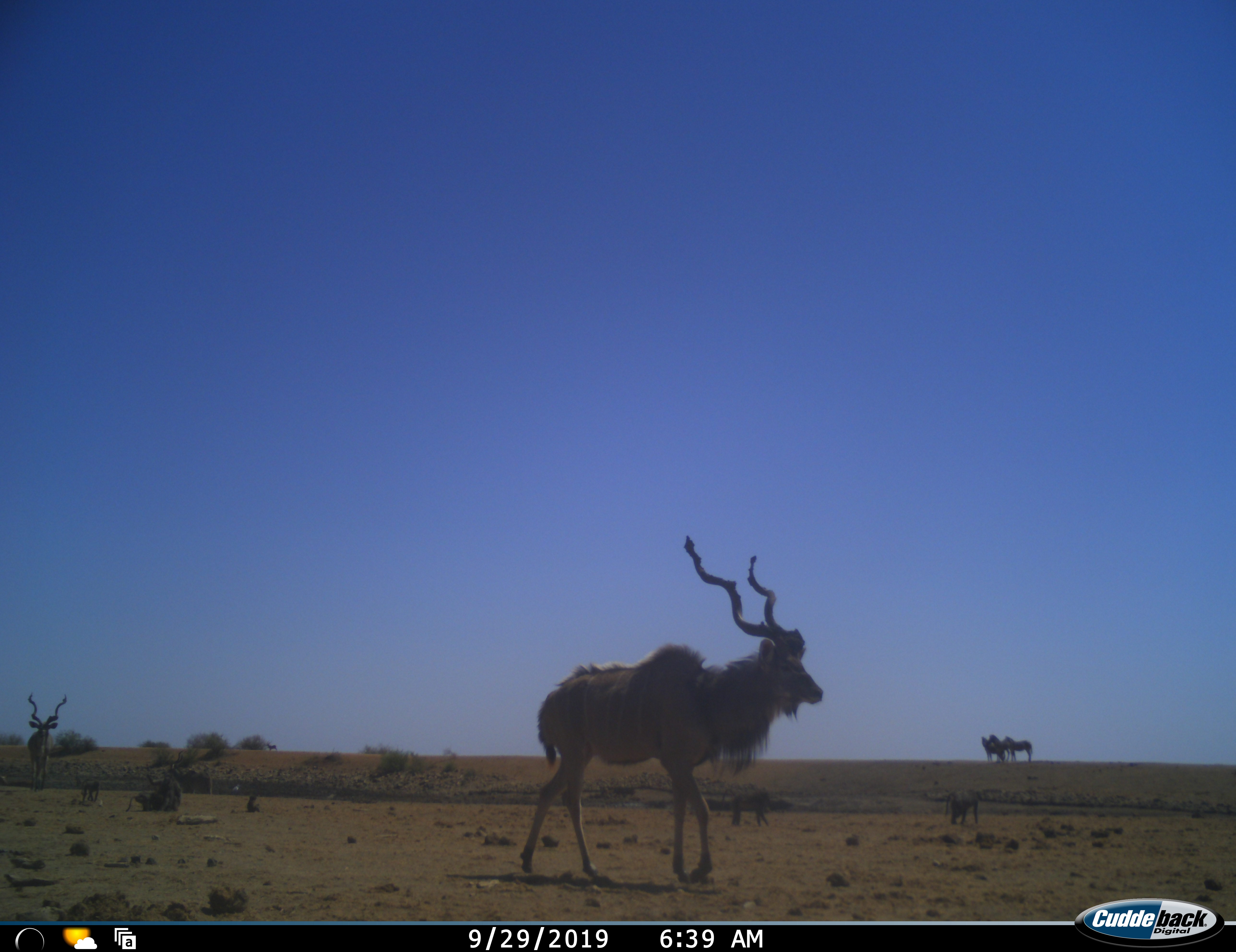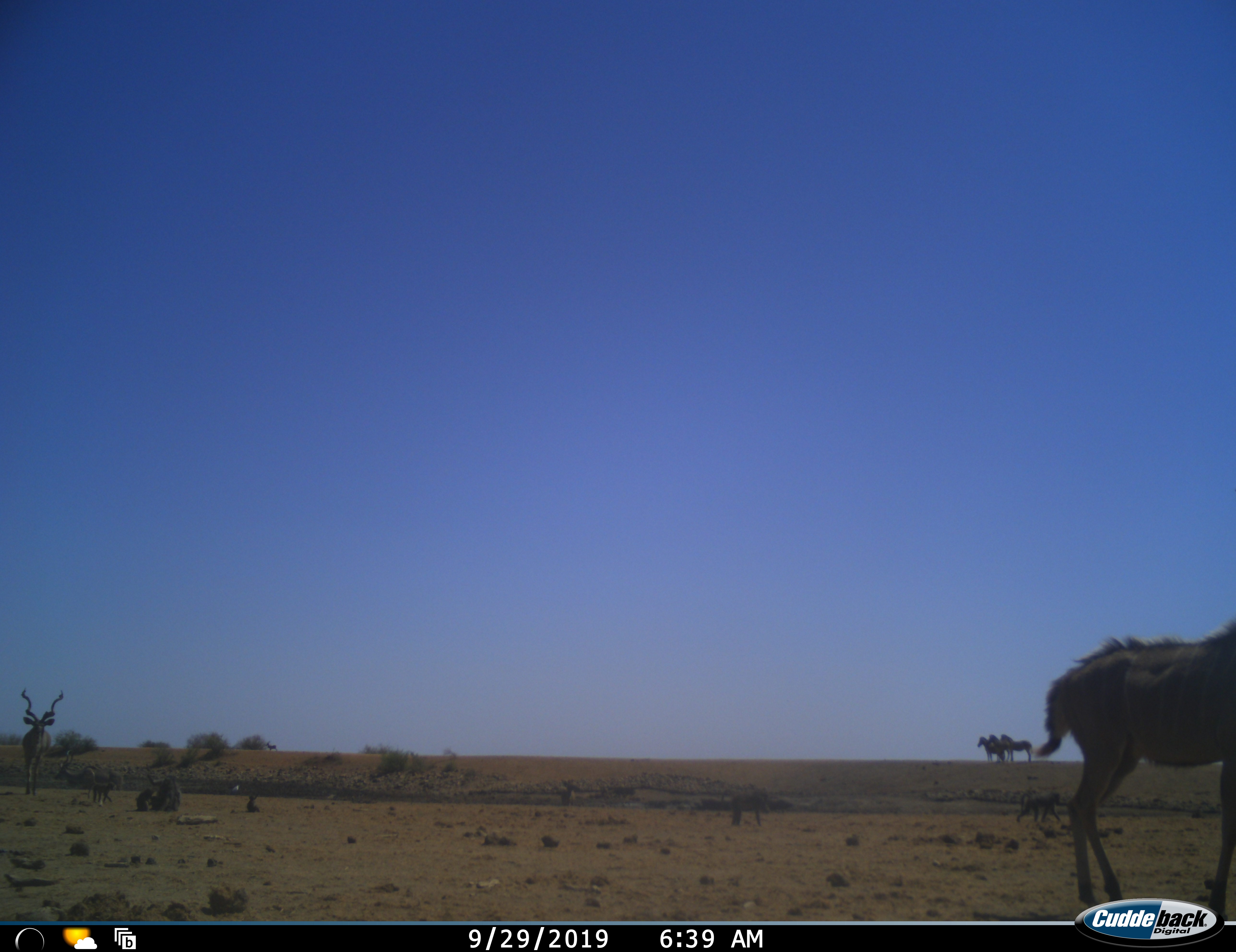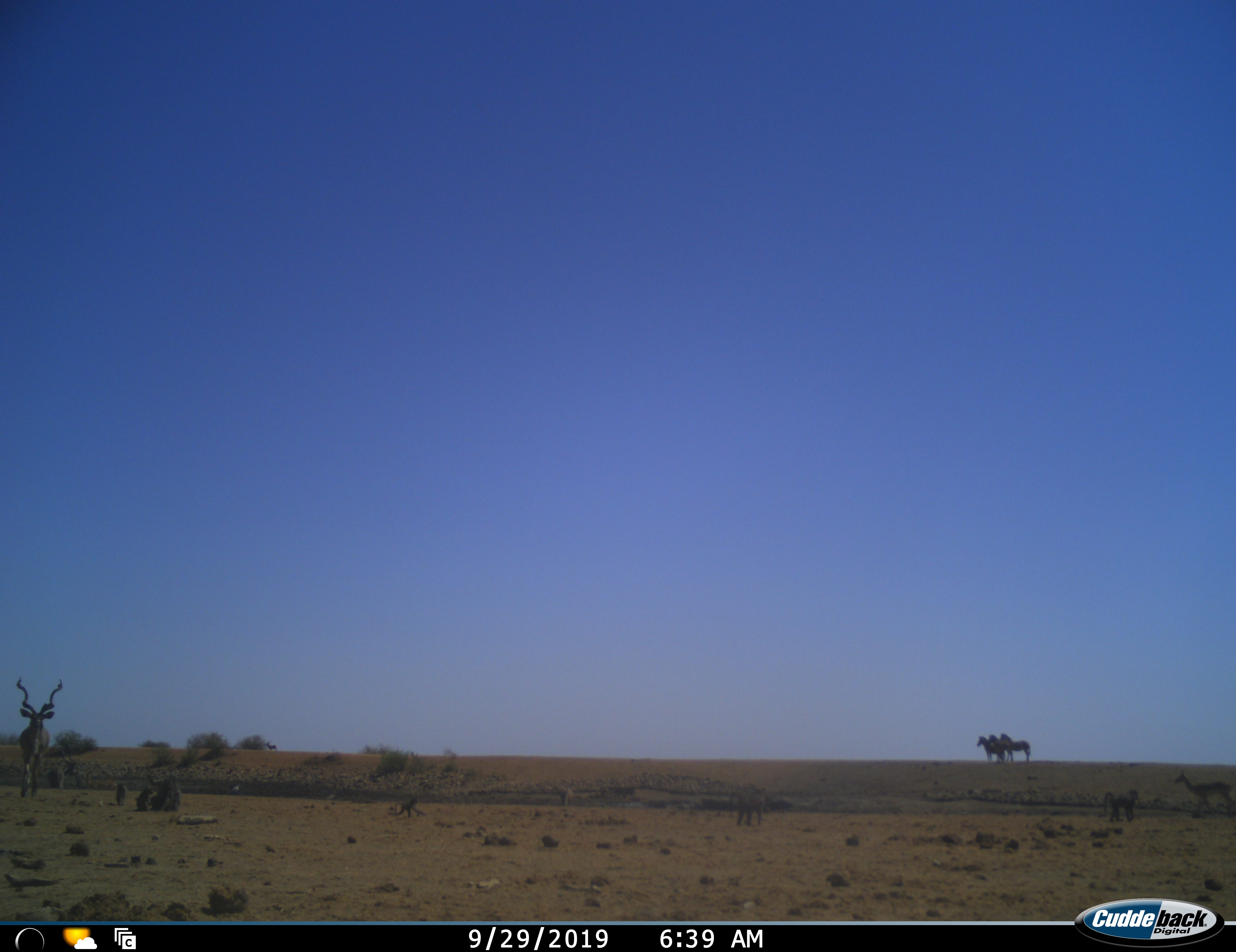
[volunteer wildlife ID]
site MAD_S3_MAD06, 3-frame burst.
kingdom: Animalia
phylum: Chordata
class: Mammalia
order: Primates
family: Cercopithecidae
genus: Papio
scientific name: Papio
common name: baboon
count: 6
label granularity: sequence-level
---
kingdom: Animalia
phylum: Chordata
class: Mammalia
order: Artiodactyla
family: Bovidae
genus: Tragelaphus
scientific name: Tragelaphus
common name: kudu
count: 2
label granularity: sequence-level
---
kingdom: Animalia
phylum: Chordata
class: Mammalia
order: Perissodactyla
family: Equidae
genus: Equus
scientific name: Equus quagga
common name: plains zebra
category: zebraplains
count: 3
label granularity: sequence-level